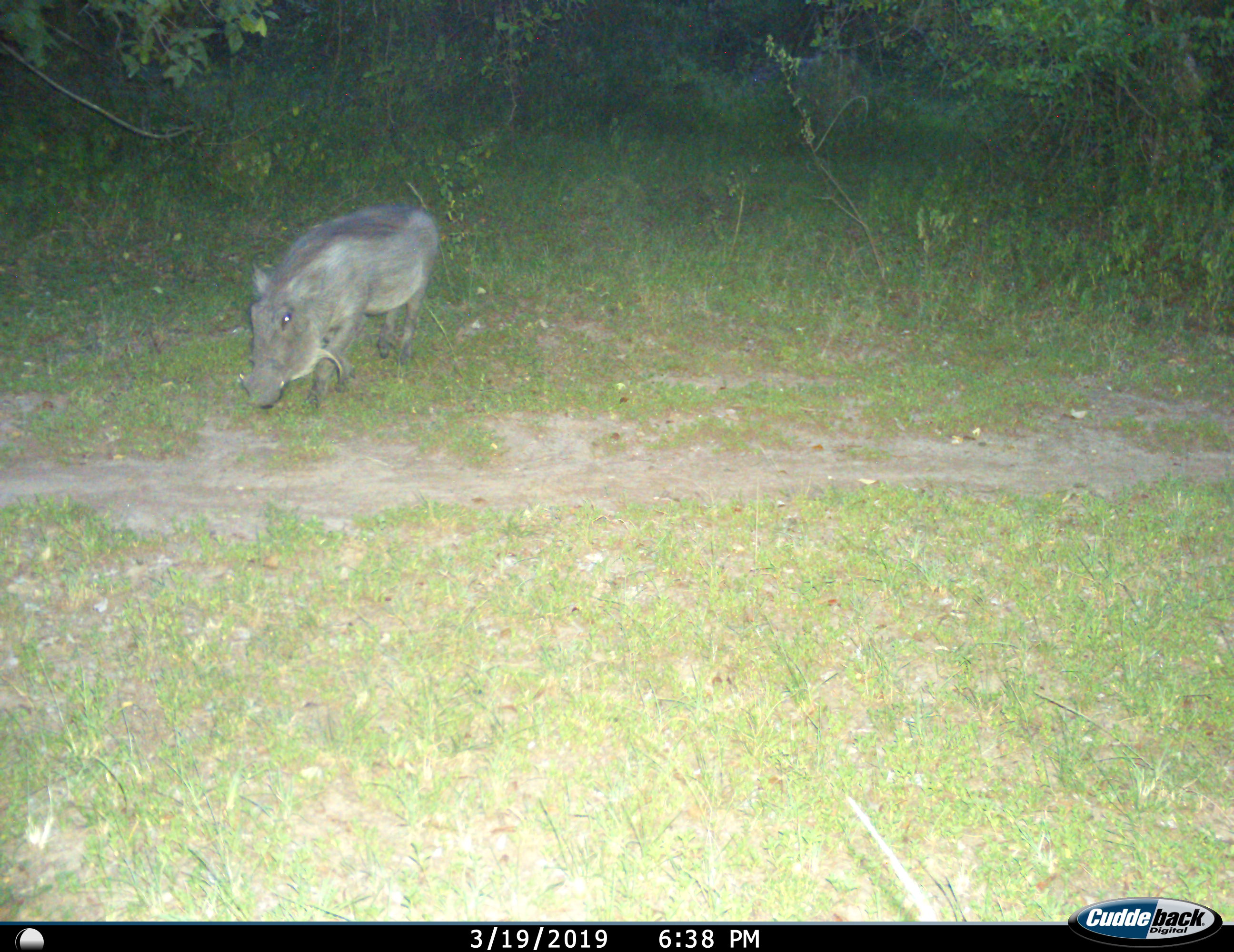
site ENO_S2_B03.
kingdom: Animalia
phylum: Chordata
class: Mammalia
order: Artiodactyla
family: Suidae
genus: Phacochoerus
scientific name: Phacochoerus africanus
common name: warthog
Warthog (Phacochoerus africanus), count 1. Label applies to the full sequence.